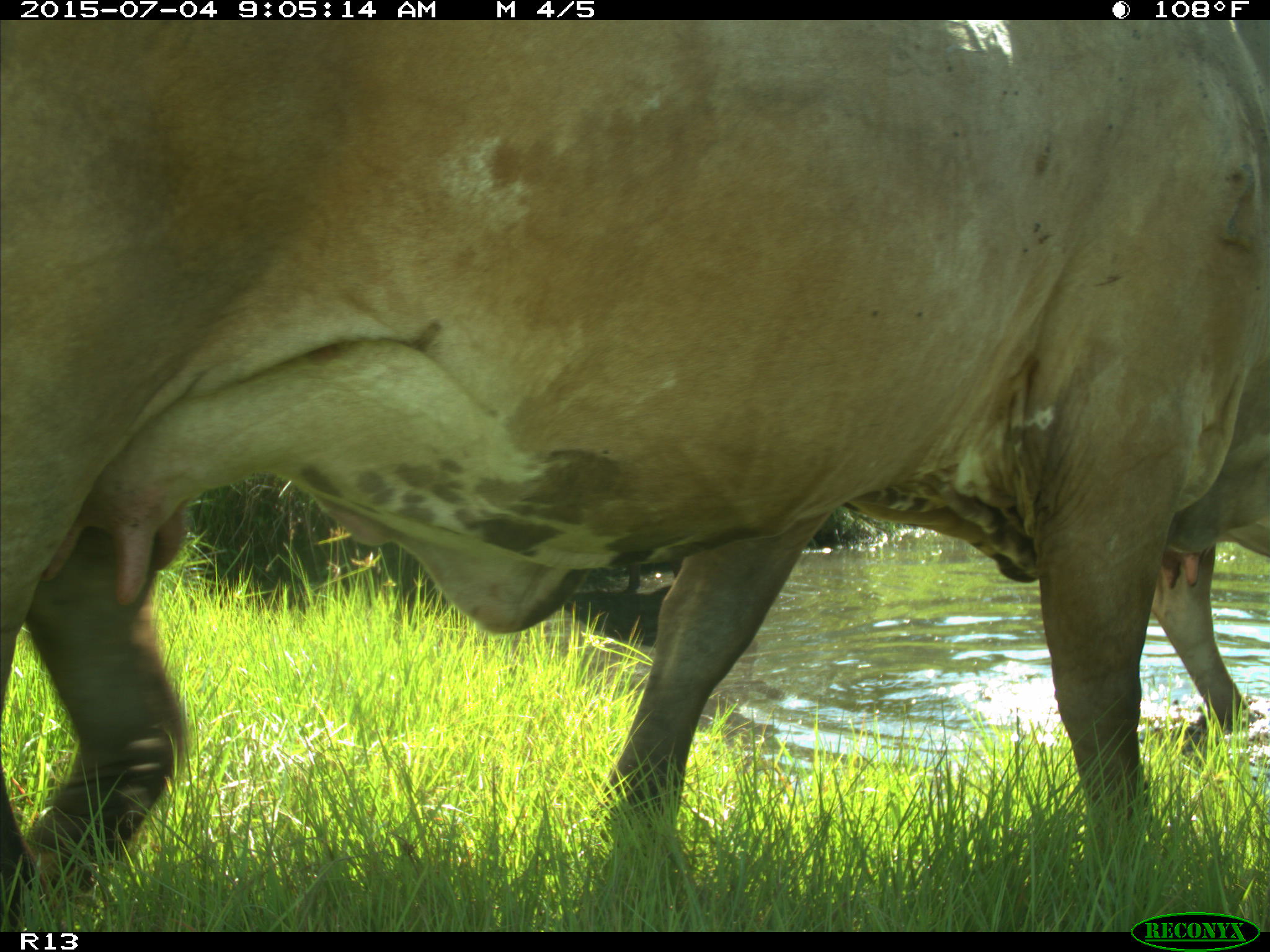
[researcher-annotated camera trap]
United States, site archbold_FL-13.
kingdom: Animalia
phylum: Chordata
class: Mammalia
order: Artiodactyla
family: Bovidae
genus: Bos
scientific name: Bos taurus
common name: domestic cow